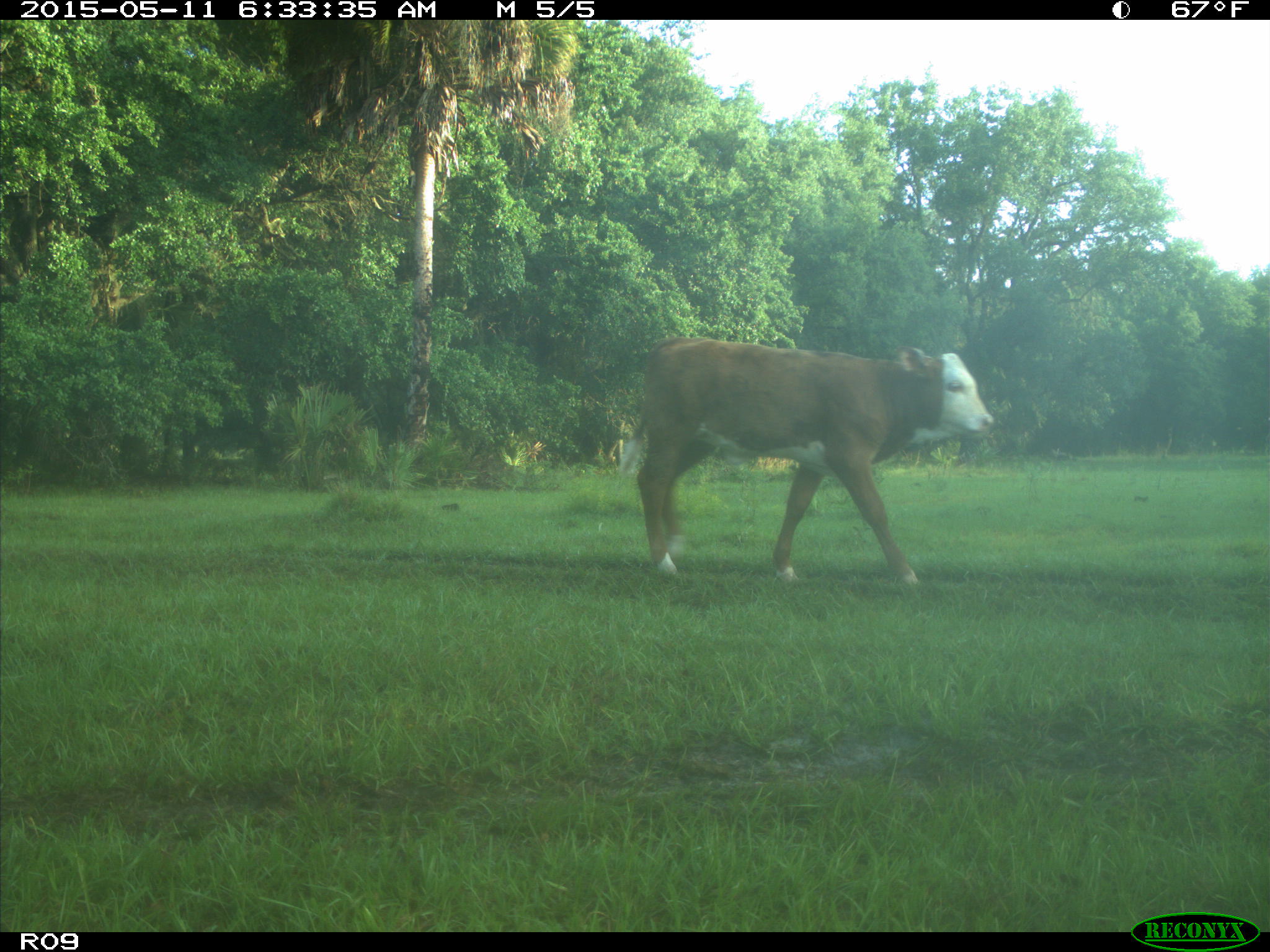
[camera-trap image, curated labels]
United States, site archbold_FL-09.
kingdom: Animalia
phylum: Chordata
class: Mammalia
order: Artiodactyla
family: Bovidae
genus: Bos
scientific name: Bos taurus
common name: domestic cow